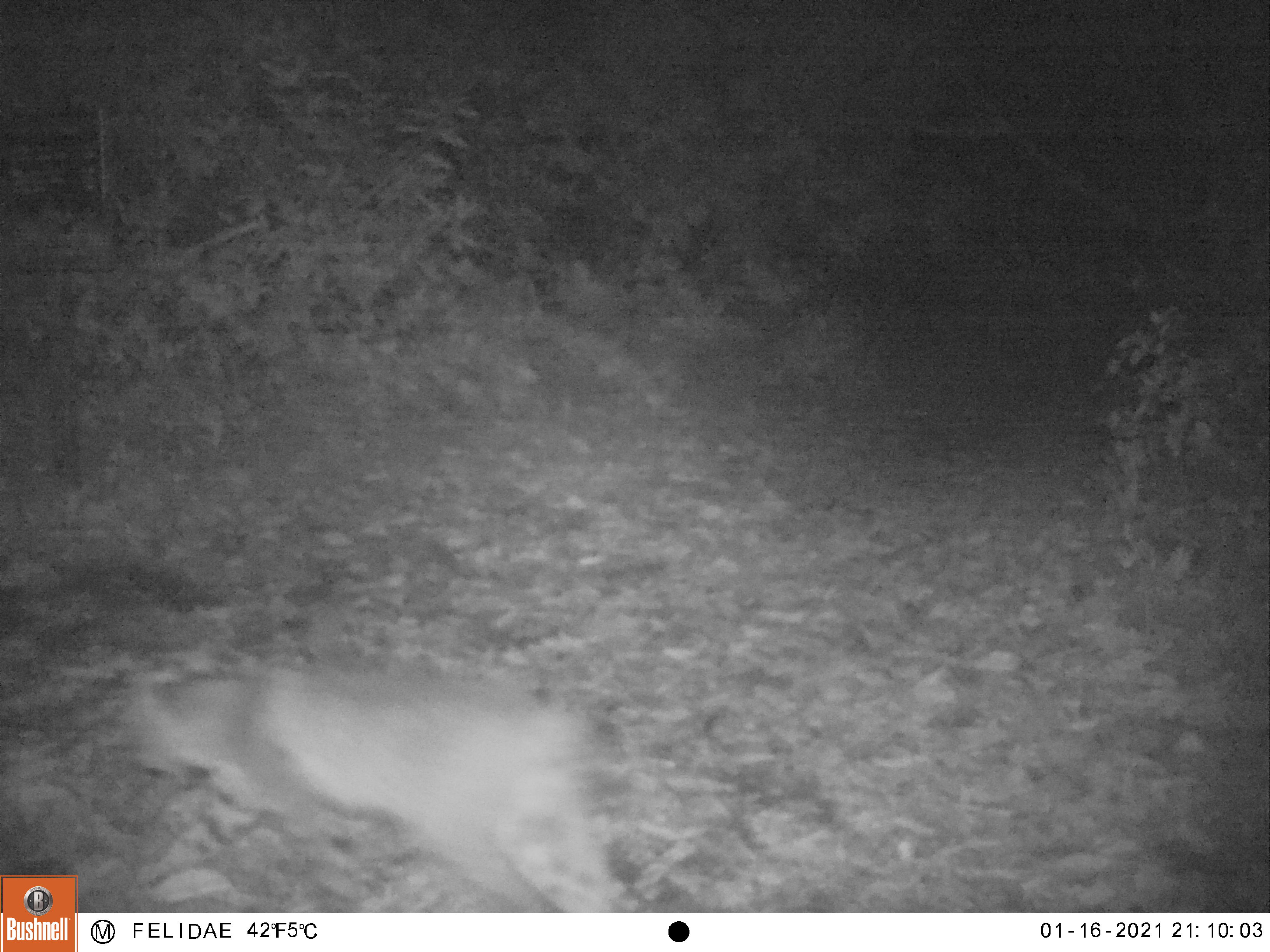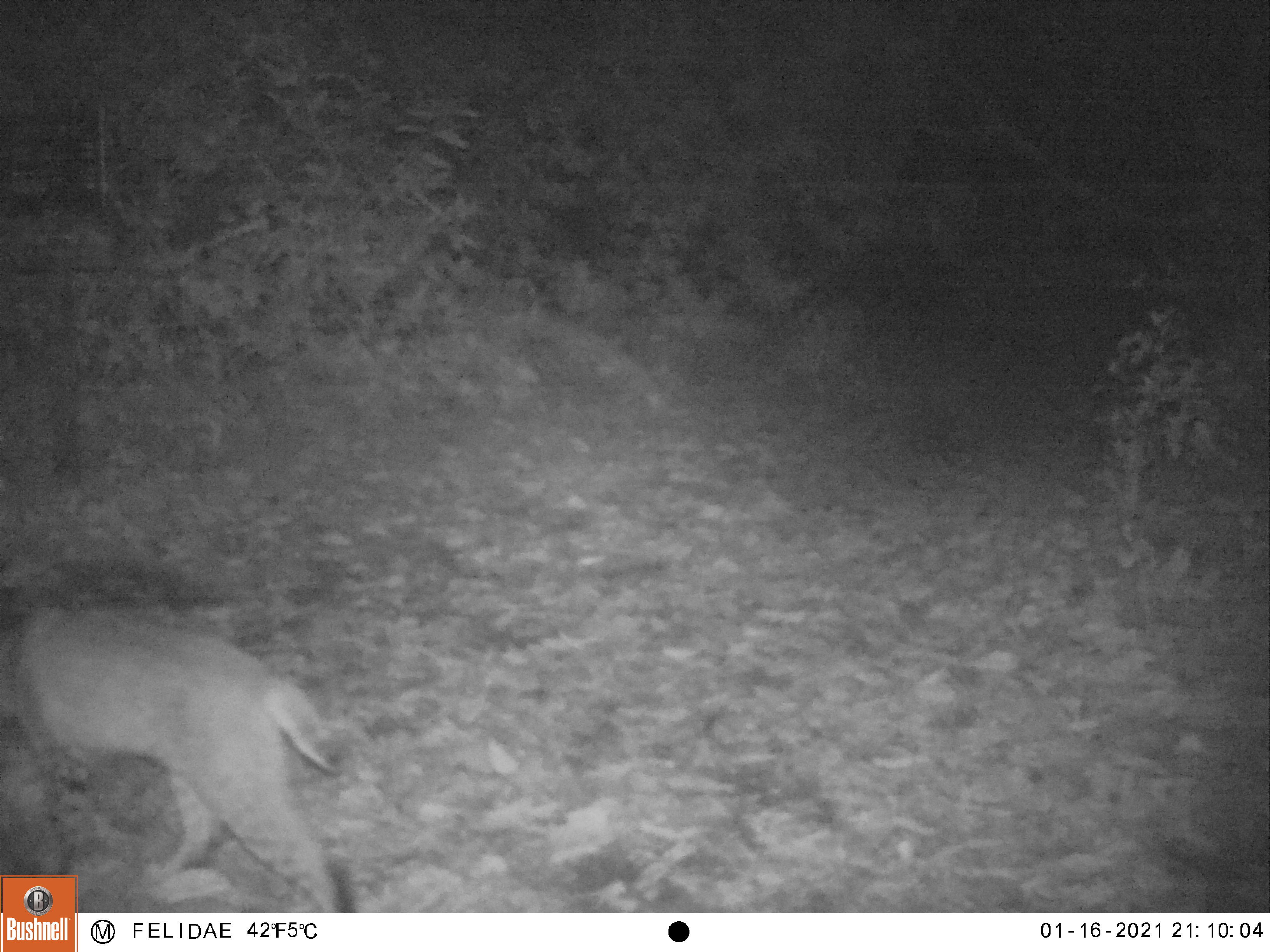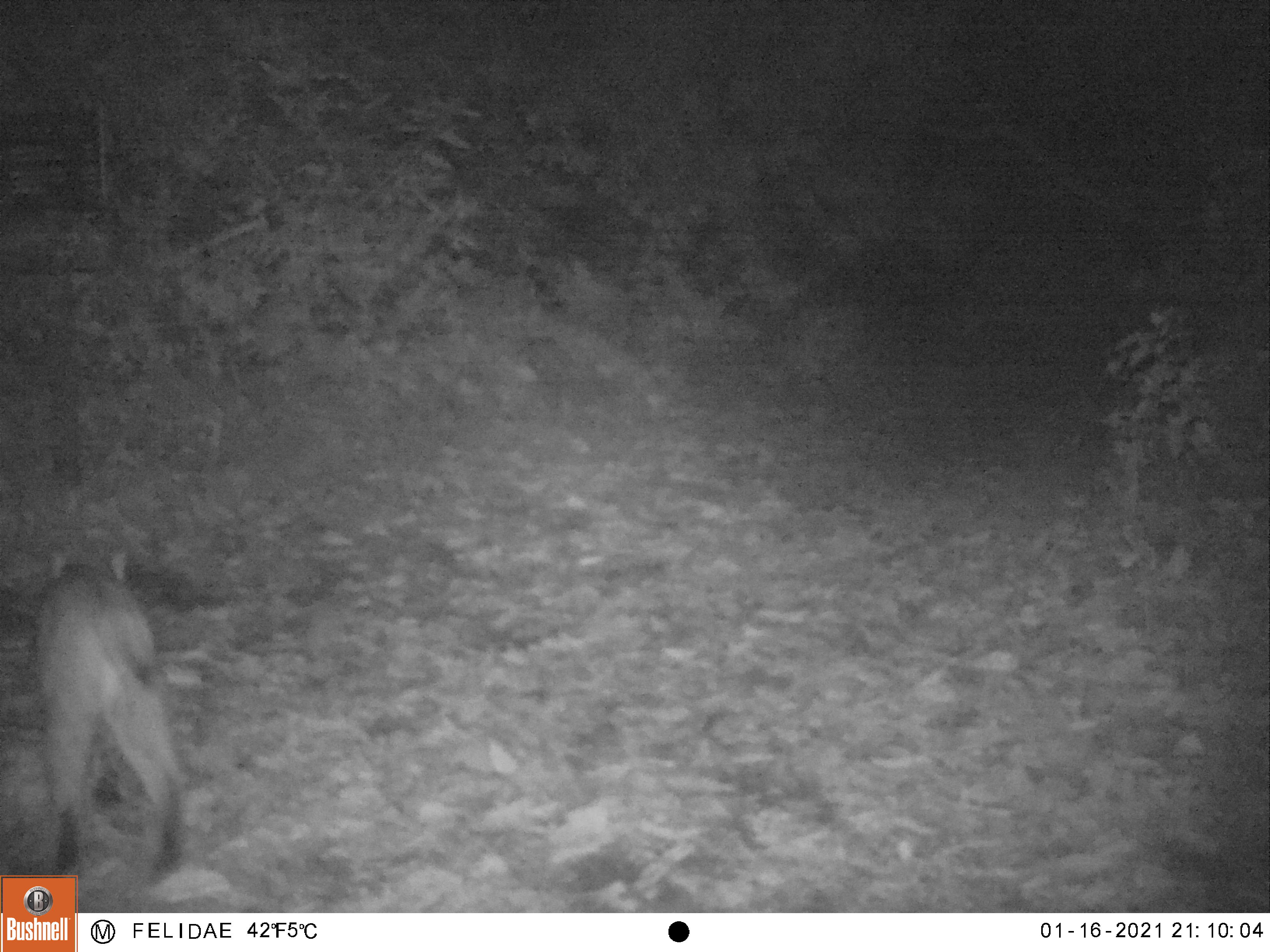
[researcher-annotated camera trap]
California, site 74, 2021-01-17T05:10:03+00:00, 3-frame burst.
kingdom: Animalia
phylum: Chordata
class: Mammalia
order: Carnivora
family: Felidae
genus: Lynx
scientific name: Lynx rufus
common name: bobcat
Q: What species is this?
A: Bobcat (Lynx rufus).